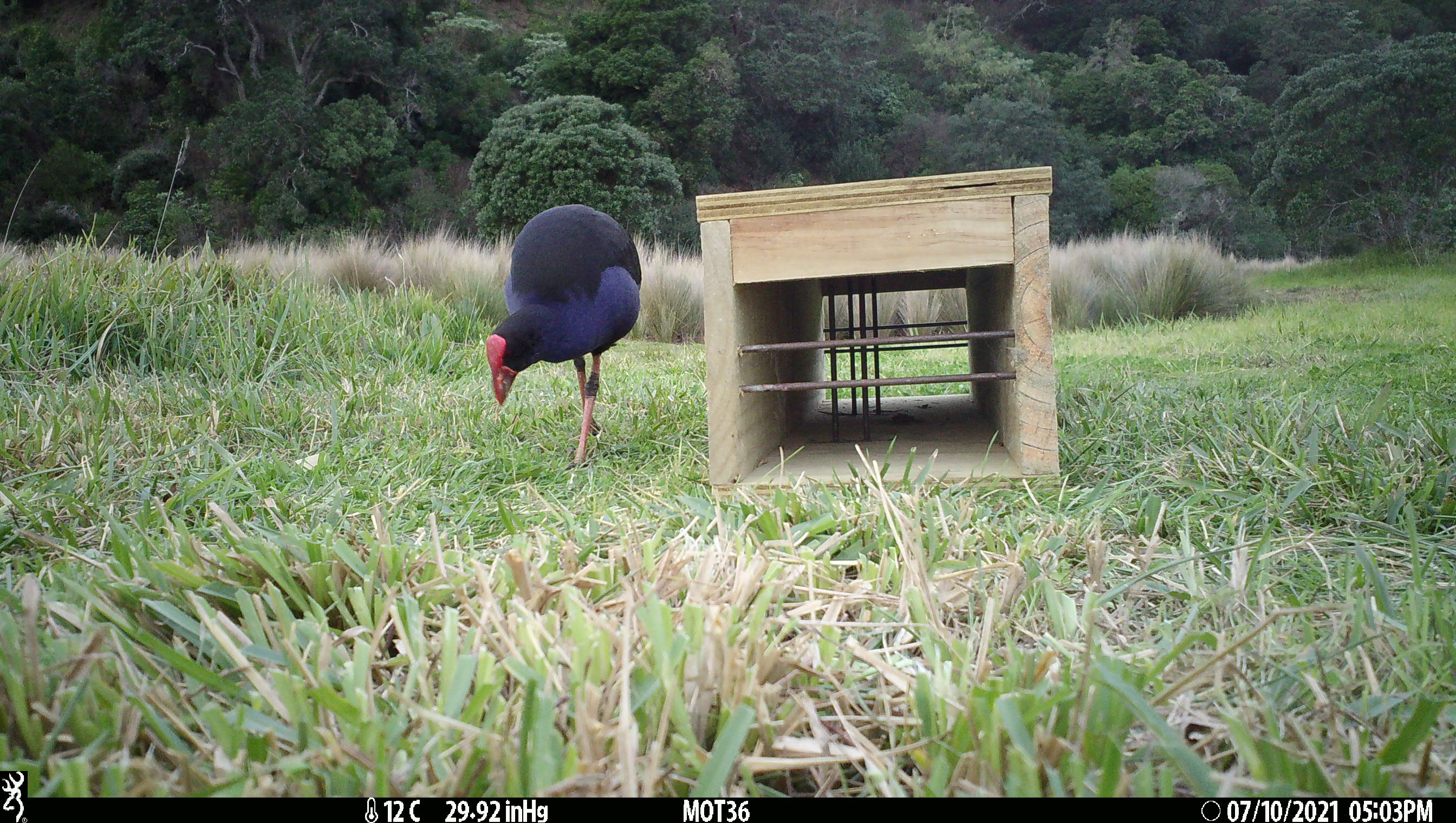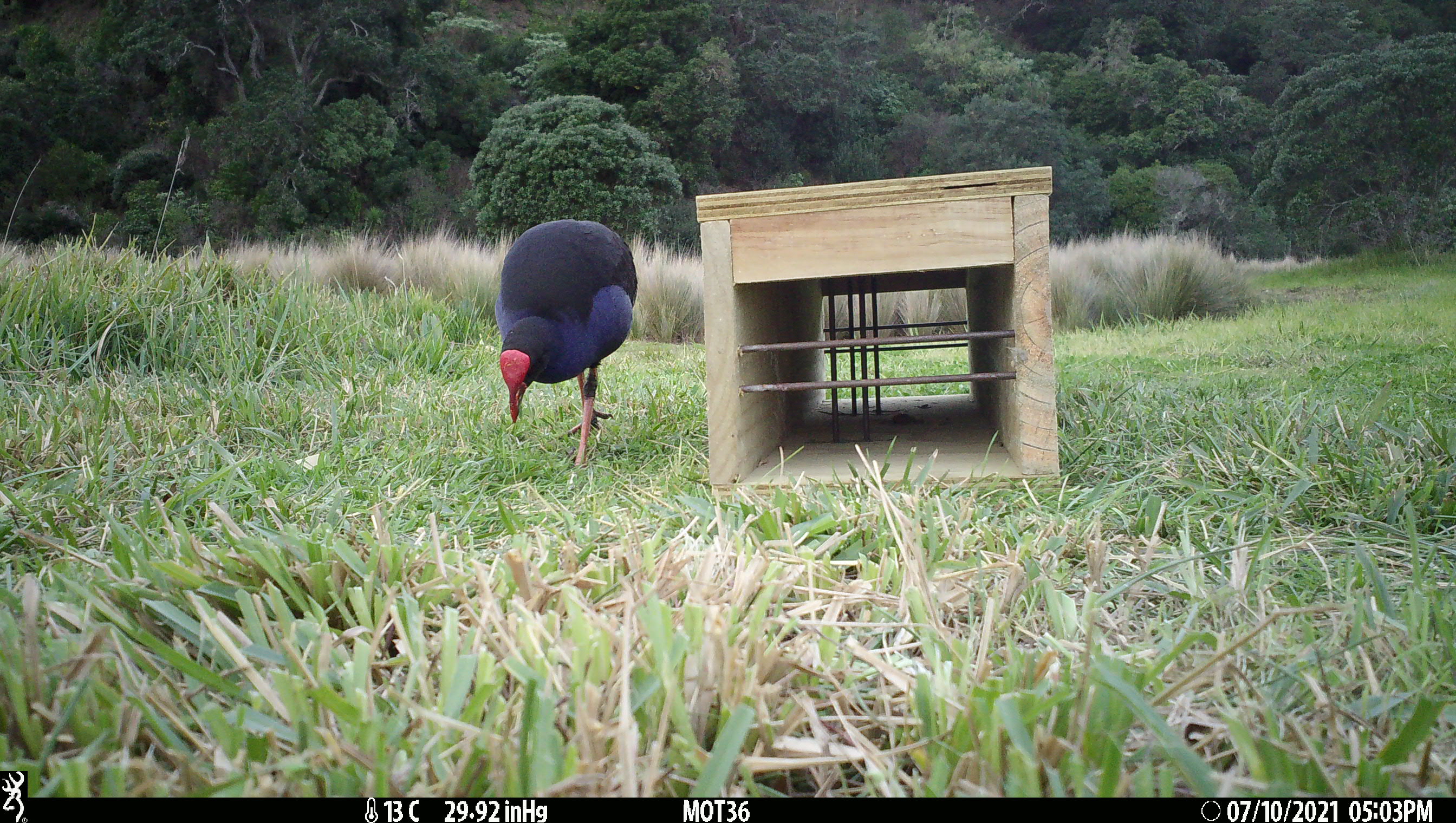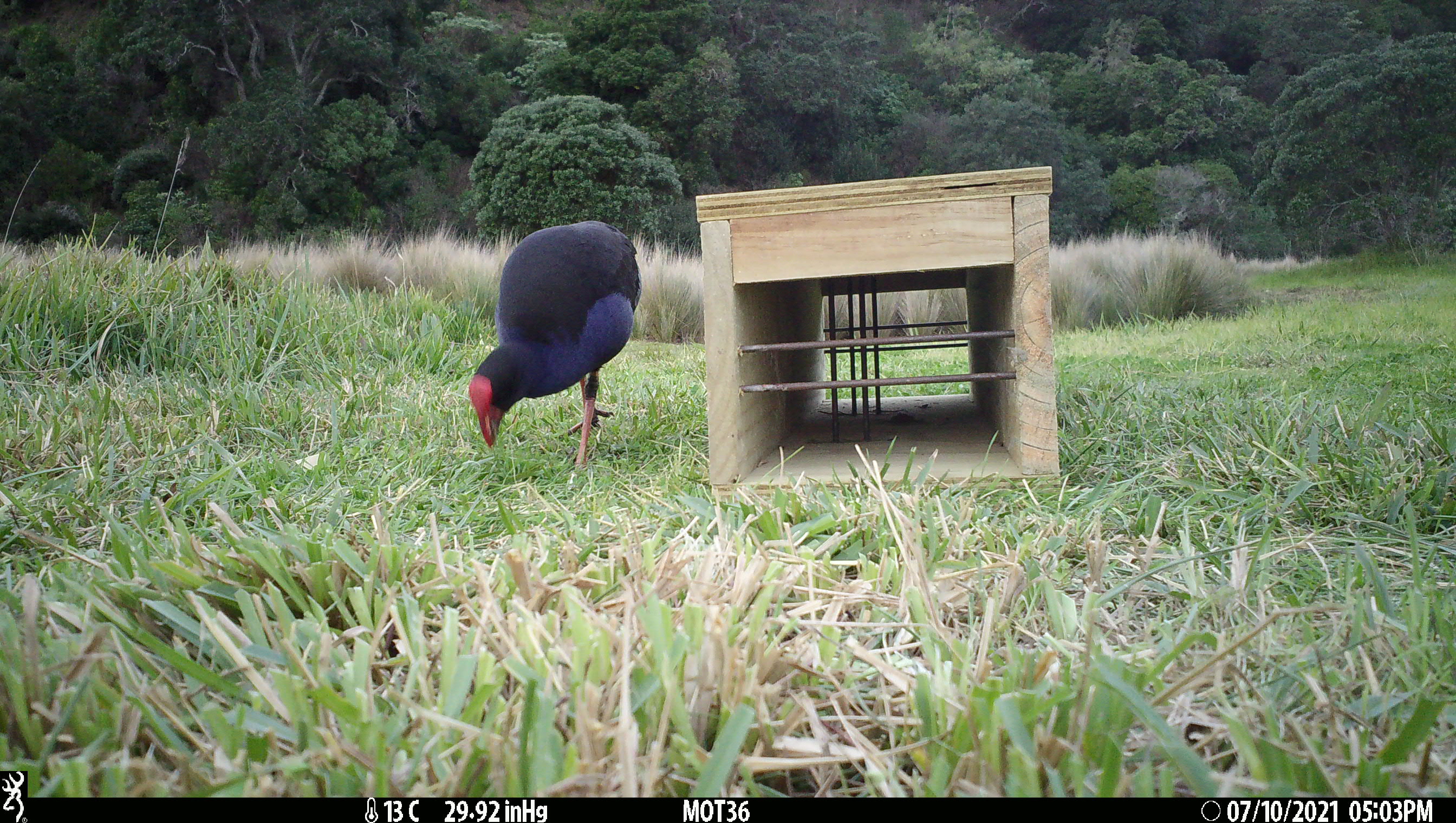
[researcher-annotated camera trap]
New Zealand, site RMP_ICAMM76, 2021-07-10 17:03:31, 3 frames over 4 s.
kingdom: Animalia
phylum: Chordata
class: Aves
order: Gruiformes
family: Rallidae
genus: Porphyrio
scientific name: Porphyrio melanotus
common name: australasian swamphen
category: pukeko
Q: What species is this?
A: Pukeko (australasian swamphen) (Porphyrio melanotus).